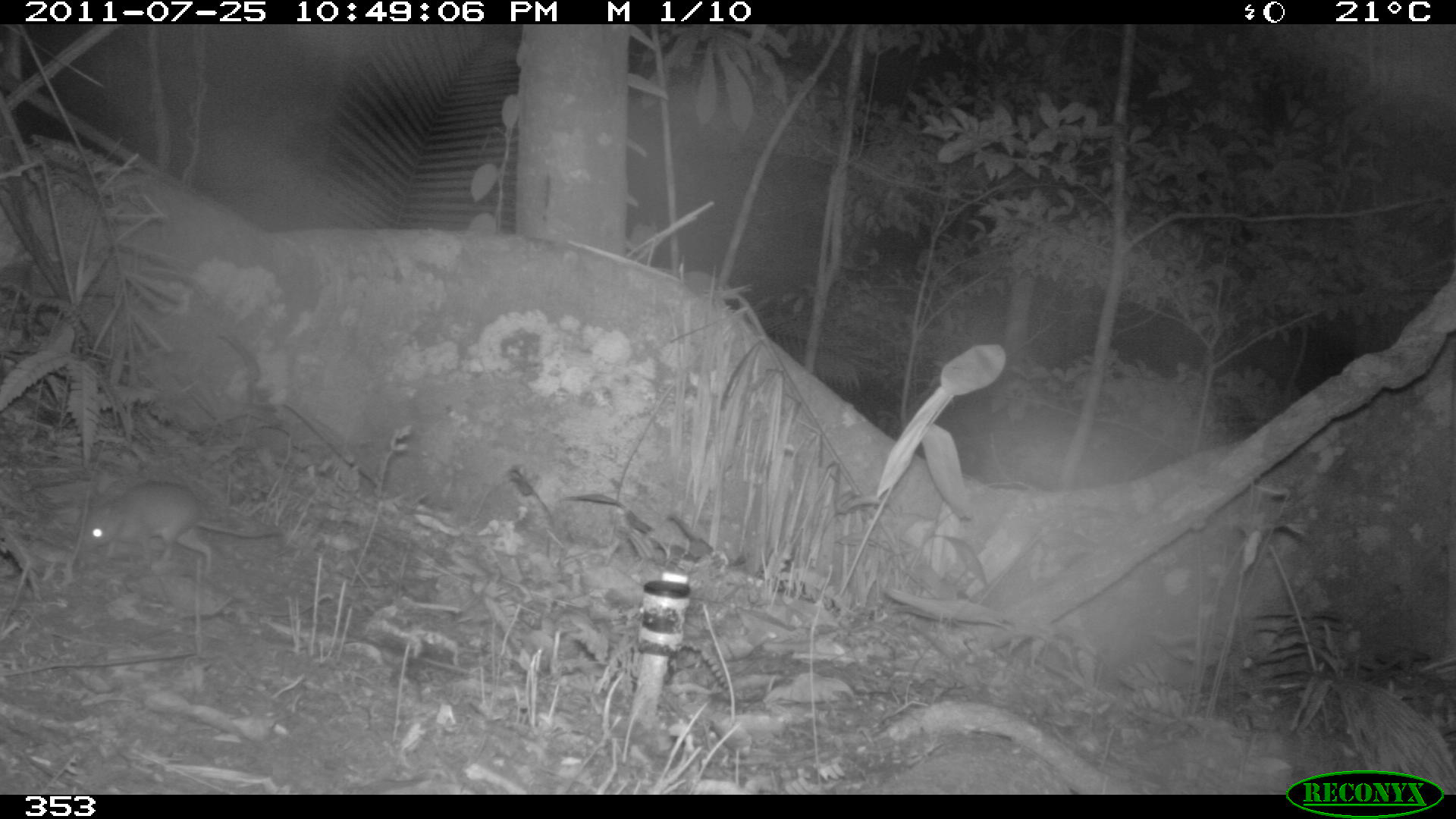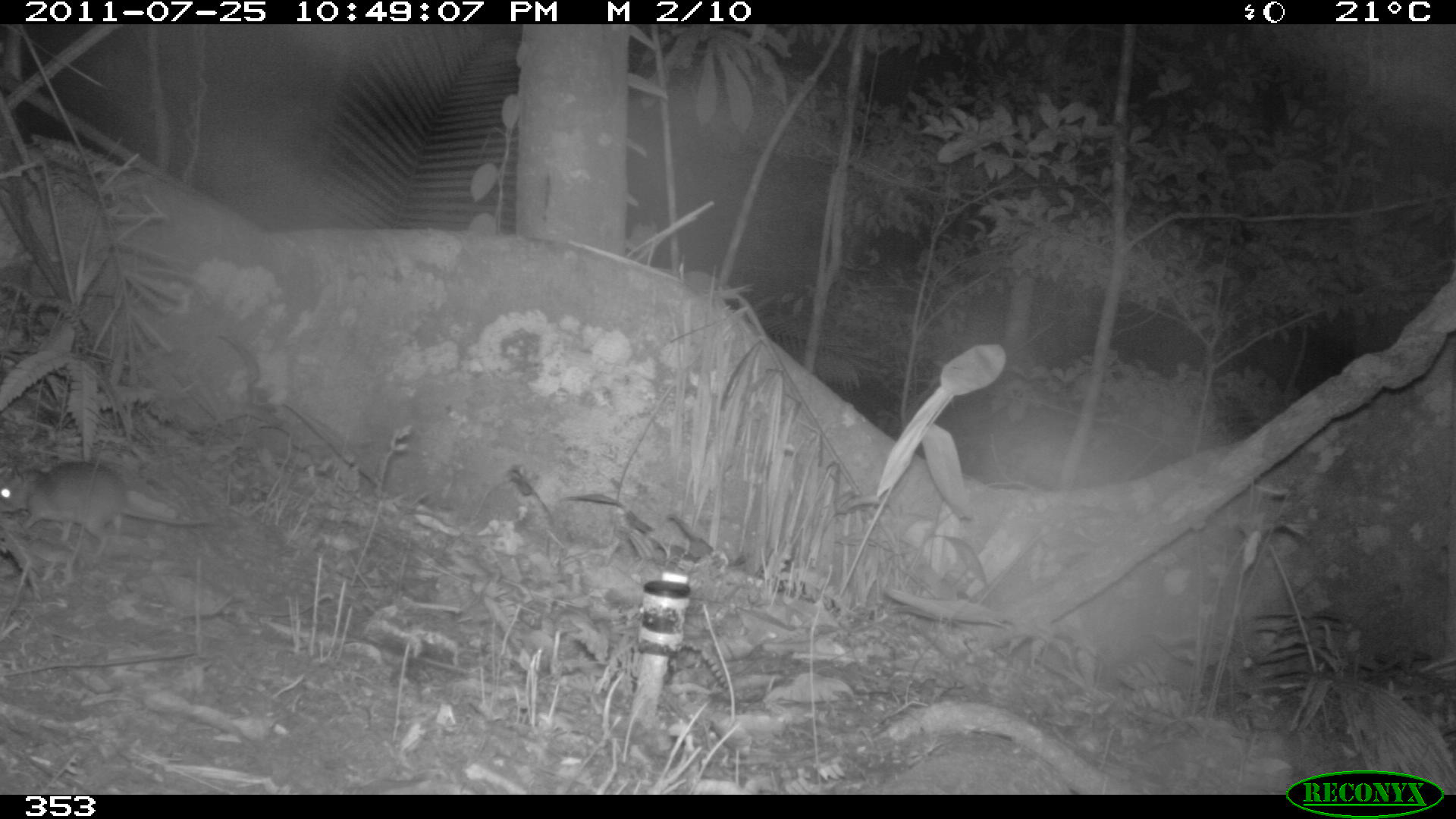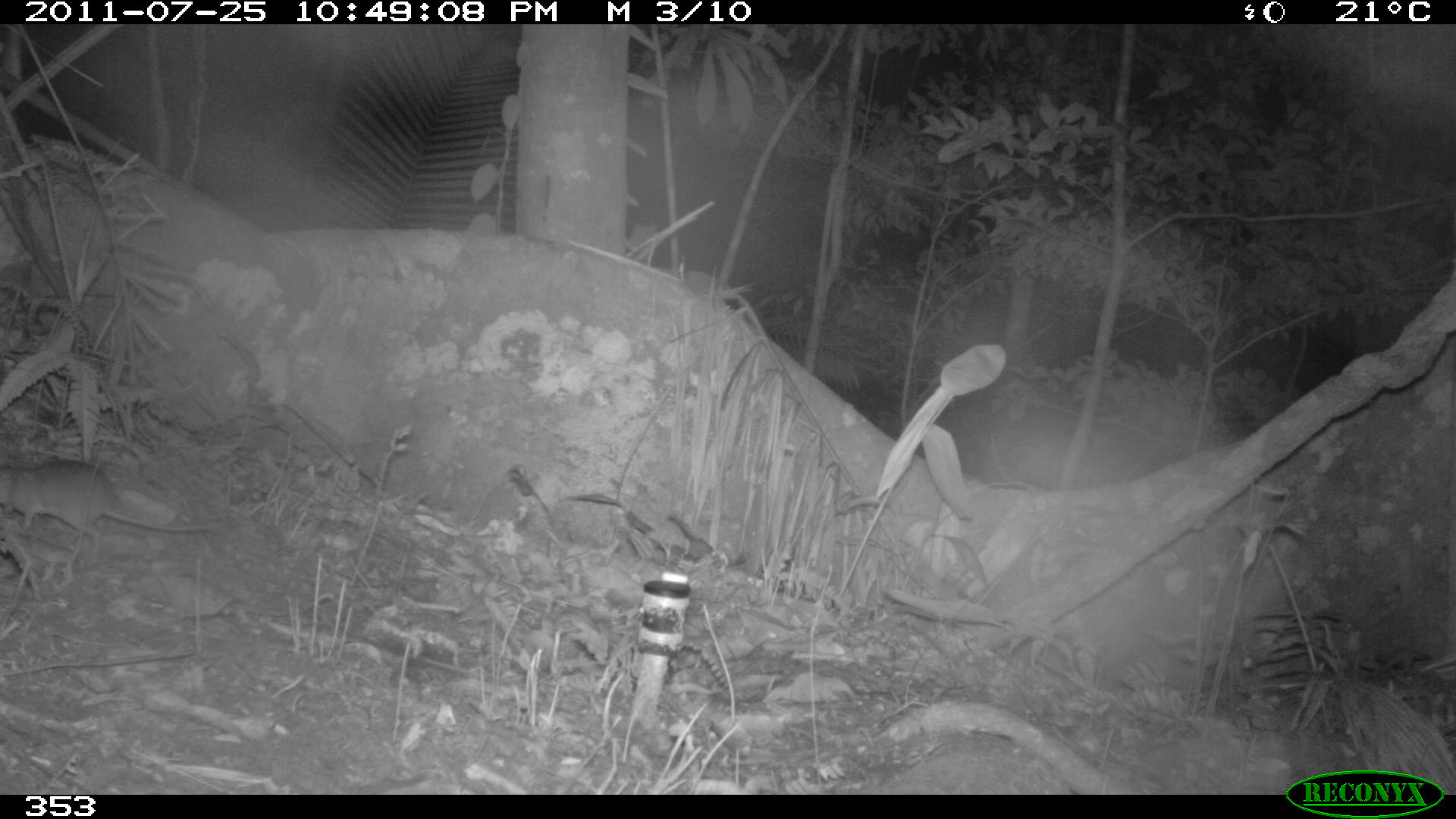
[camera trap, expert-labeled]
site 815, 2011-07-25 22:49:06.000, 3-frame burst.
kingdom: Animalia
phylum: Chordata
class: Mammalia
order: Rodentia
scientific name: Rodentia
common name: rodents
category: unknown rodent